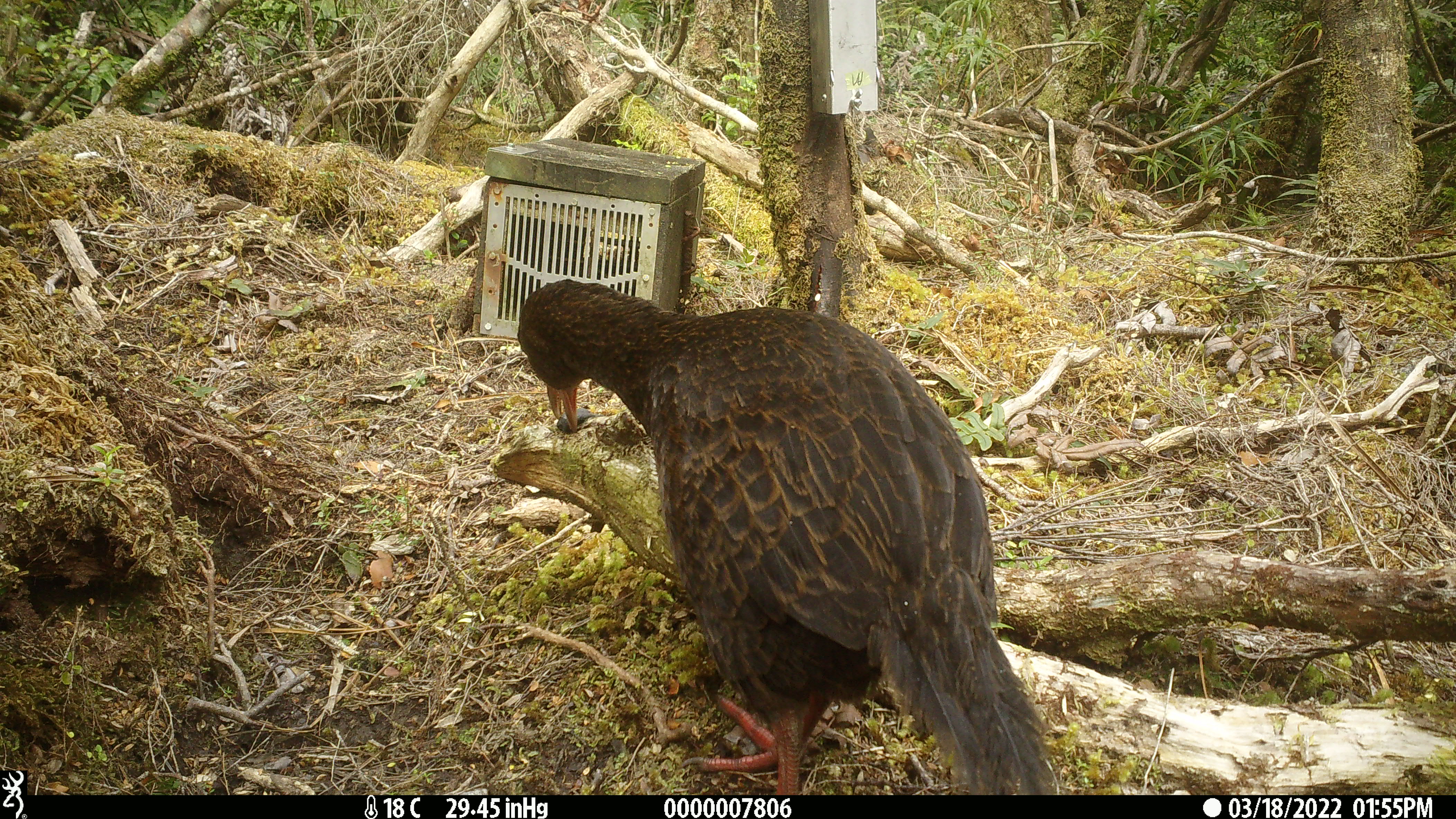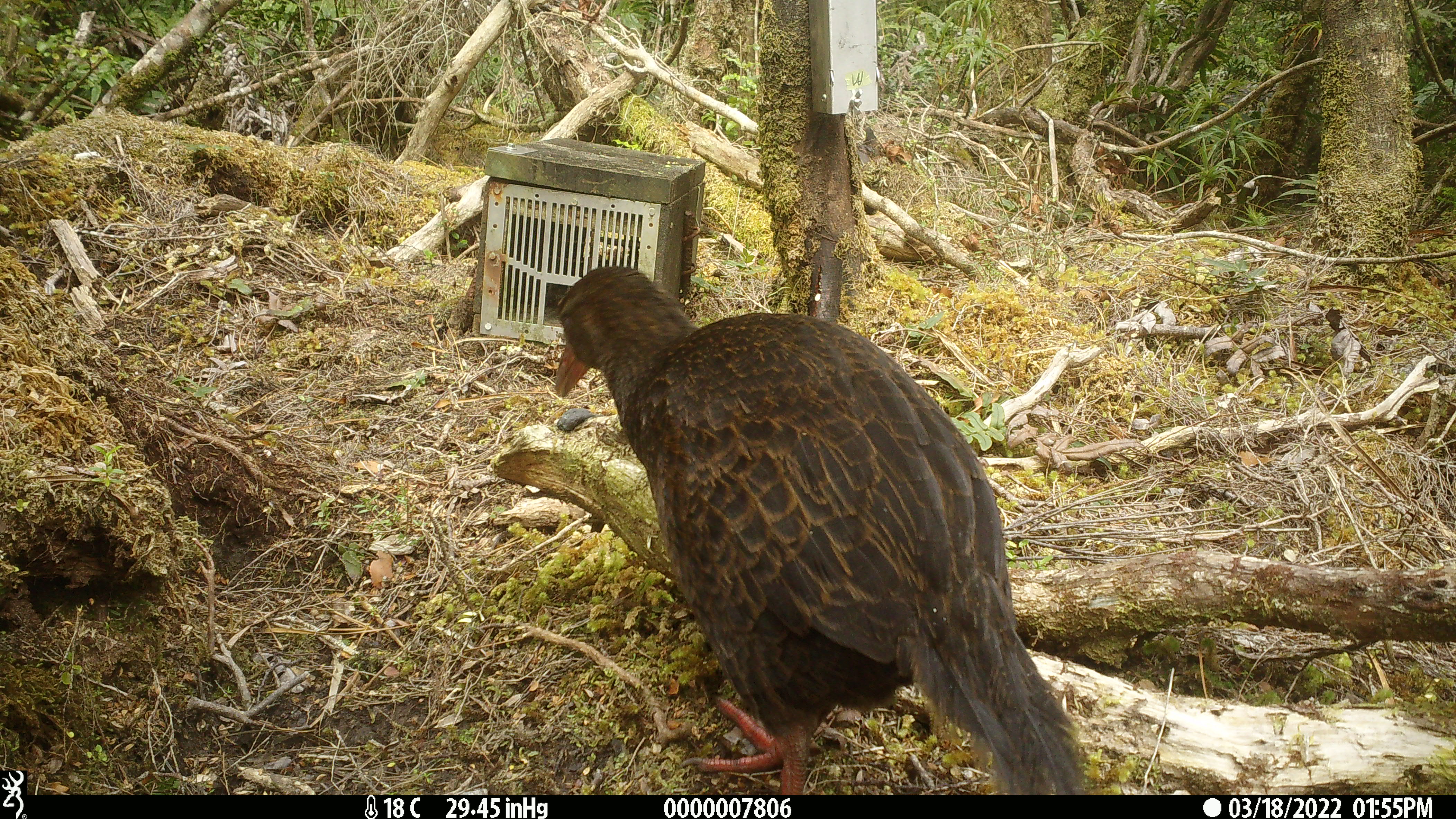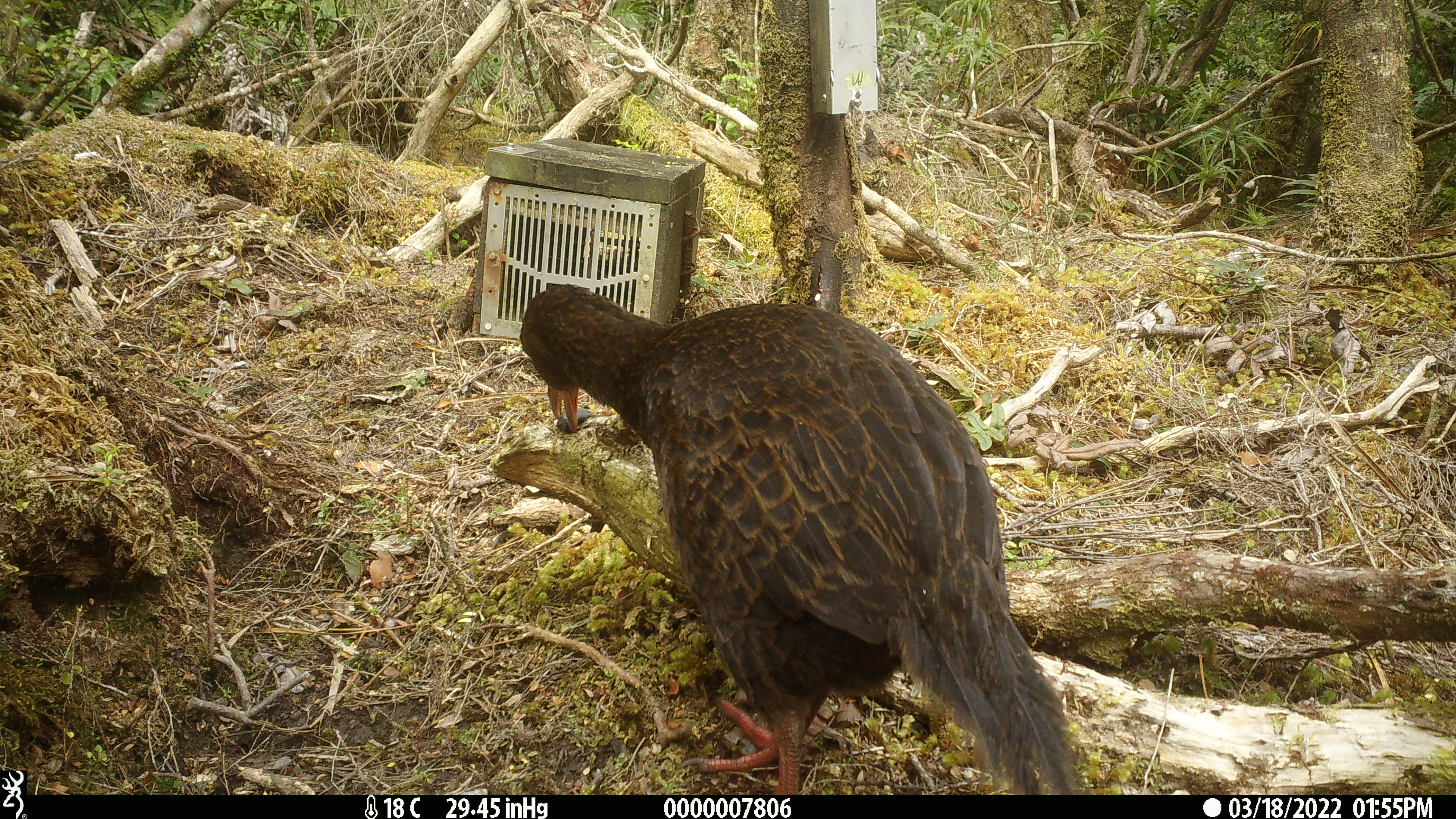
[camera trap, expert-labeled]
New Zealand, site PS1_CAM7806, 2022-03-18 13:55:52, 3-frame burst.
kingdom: Animalia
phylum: Chordata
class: Aves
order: Gruiformes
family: Rallidae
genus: Gallirallus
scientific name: Gallirallus australis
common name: weka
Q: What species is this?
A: Weka (Gallirallus australis).